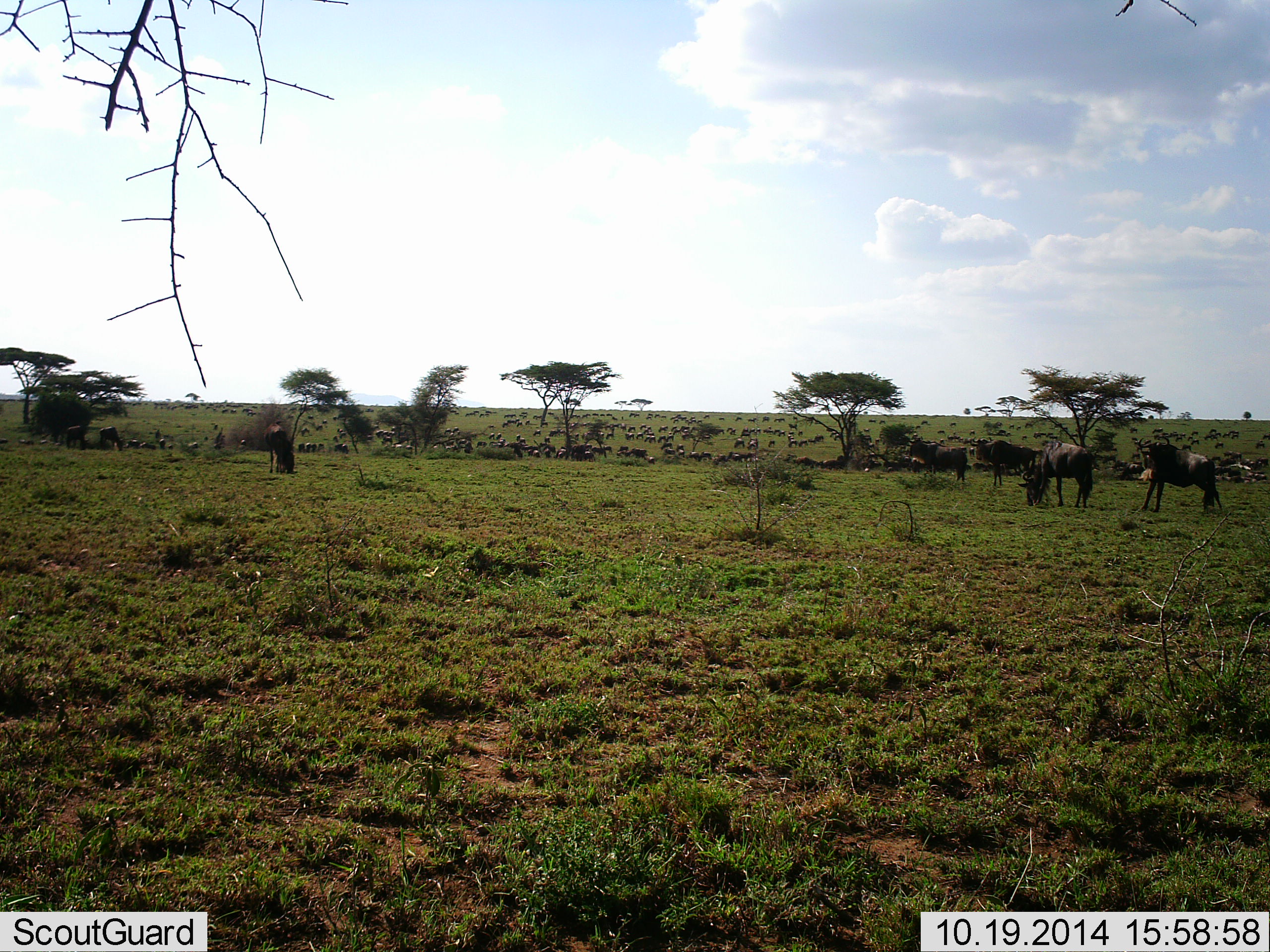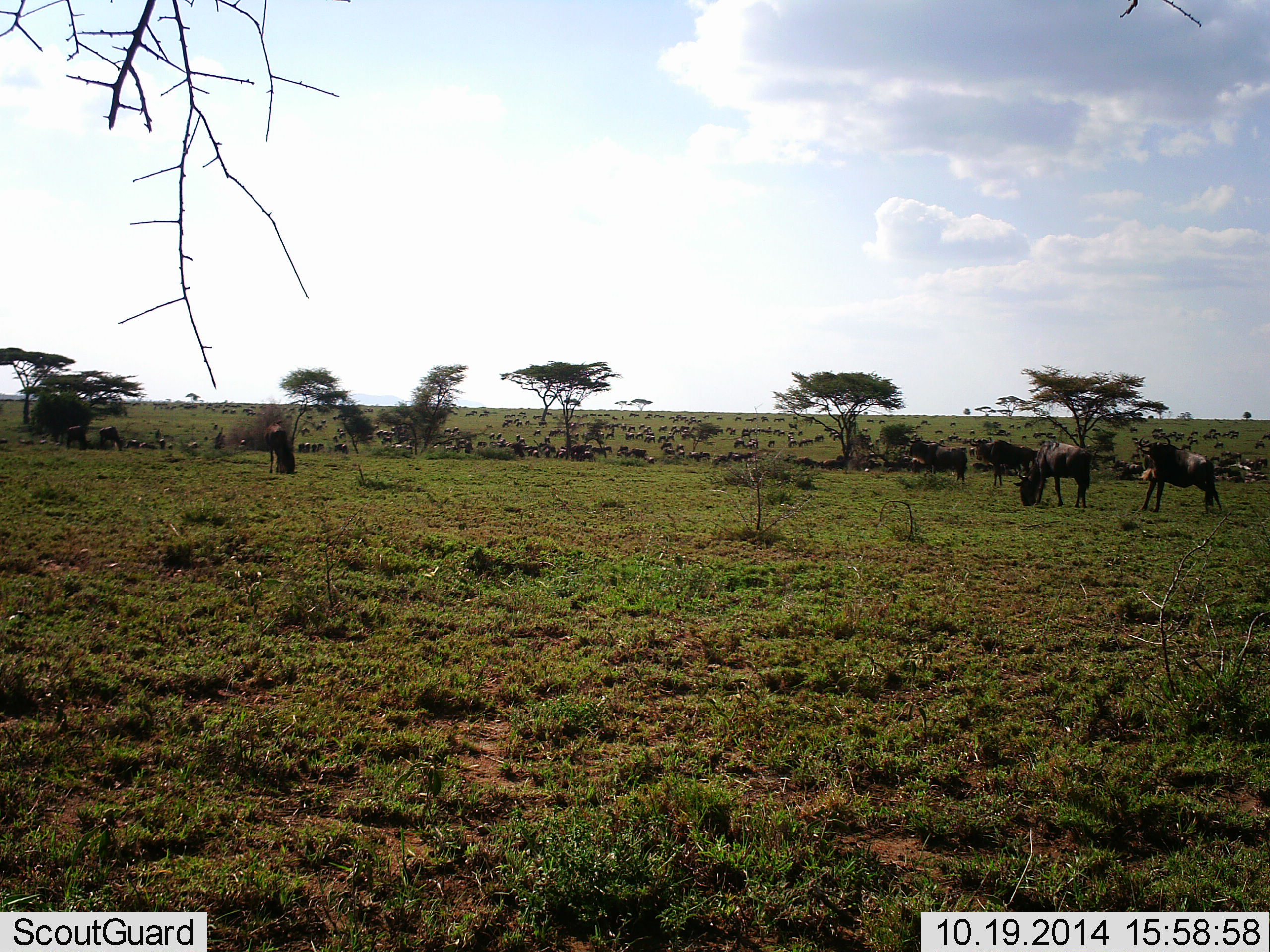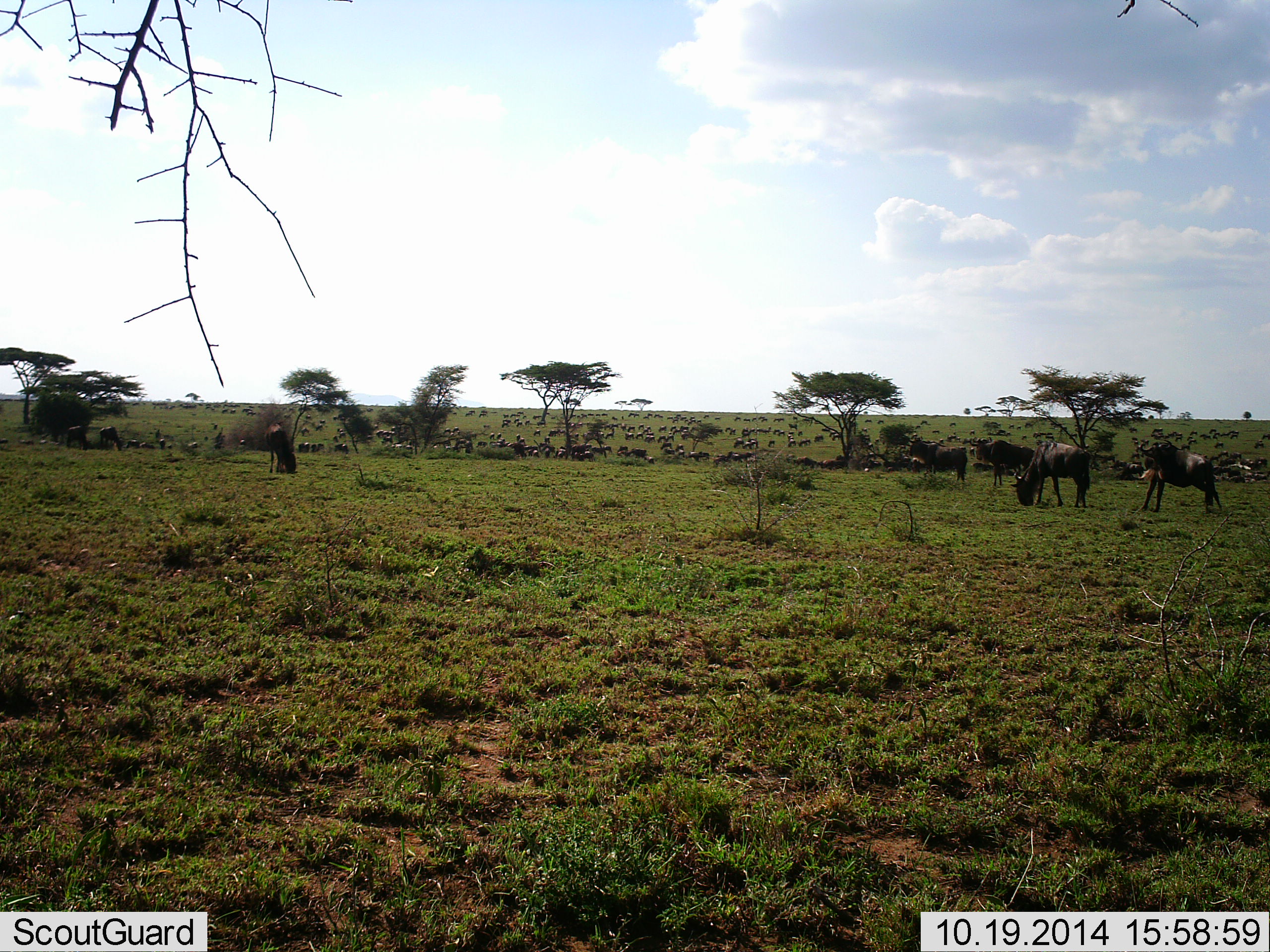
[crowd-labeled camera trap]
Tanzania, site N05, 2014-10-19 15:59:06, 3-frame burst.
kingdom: Animalia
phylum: Chordata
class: Mammalia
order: Artiodactyla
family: Bovidae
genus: Connochaetes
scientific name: Connochaetes taurinus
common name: blue wildebeest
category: wildebeest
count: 11-50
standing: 80%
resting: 0%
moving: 20%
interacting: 0%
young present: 0%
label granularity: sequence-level